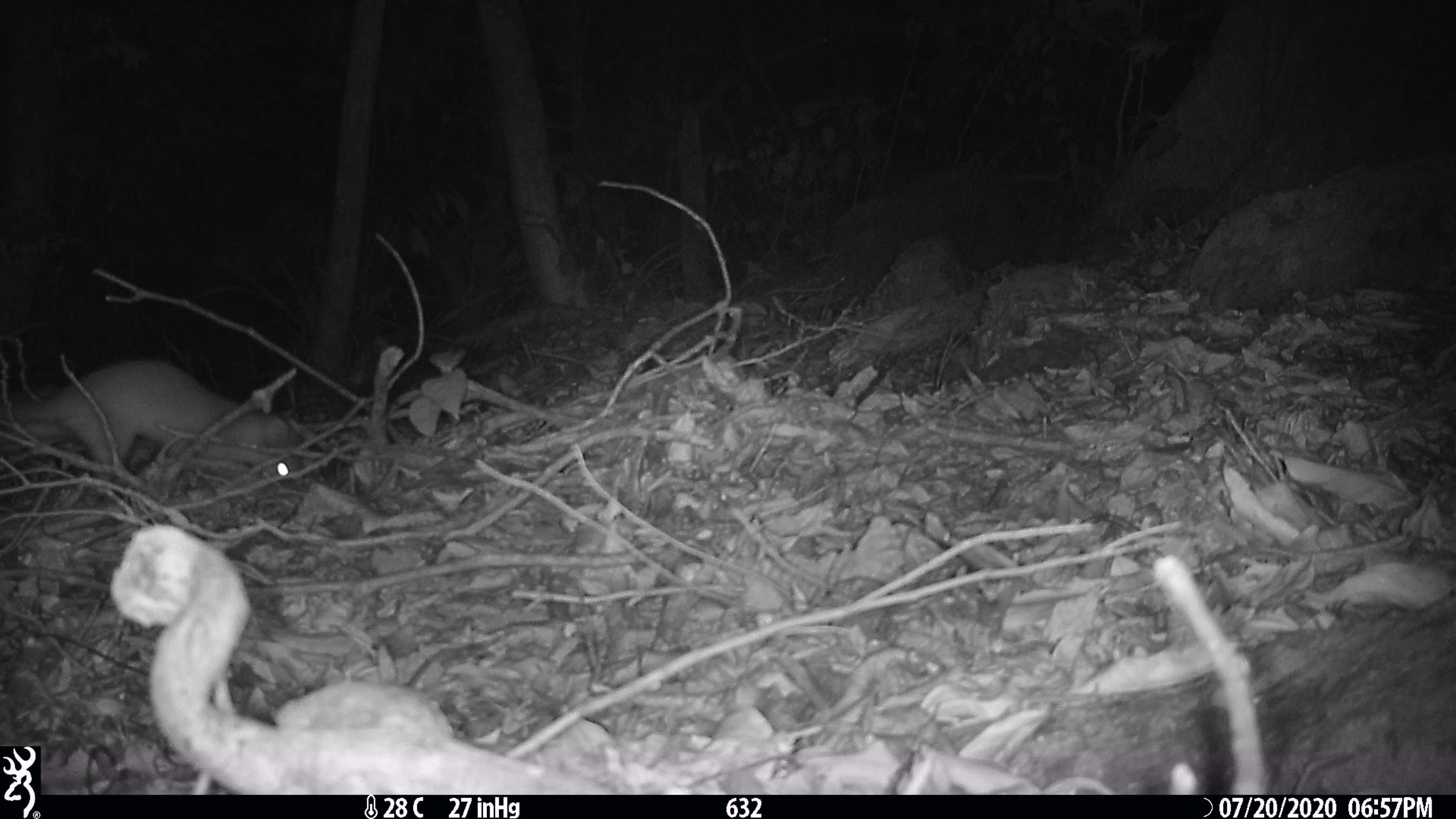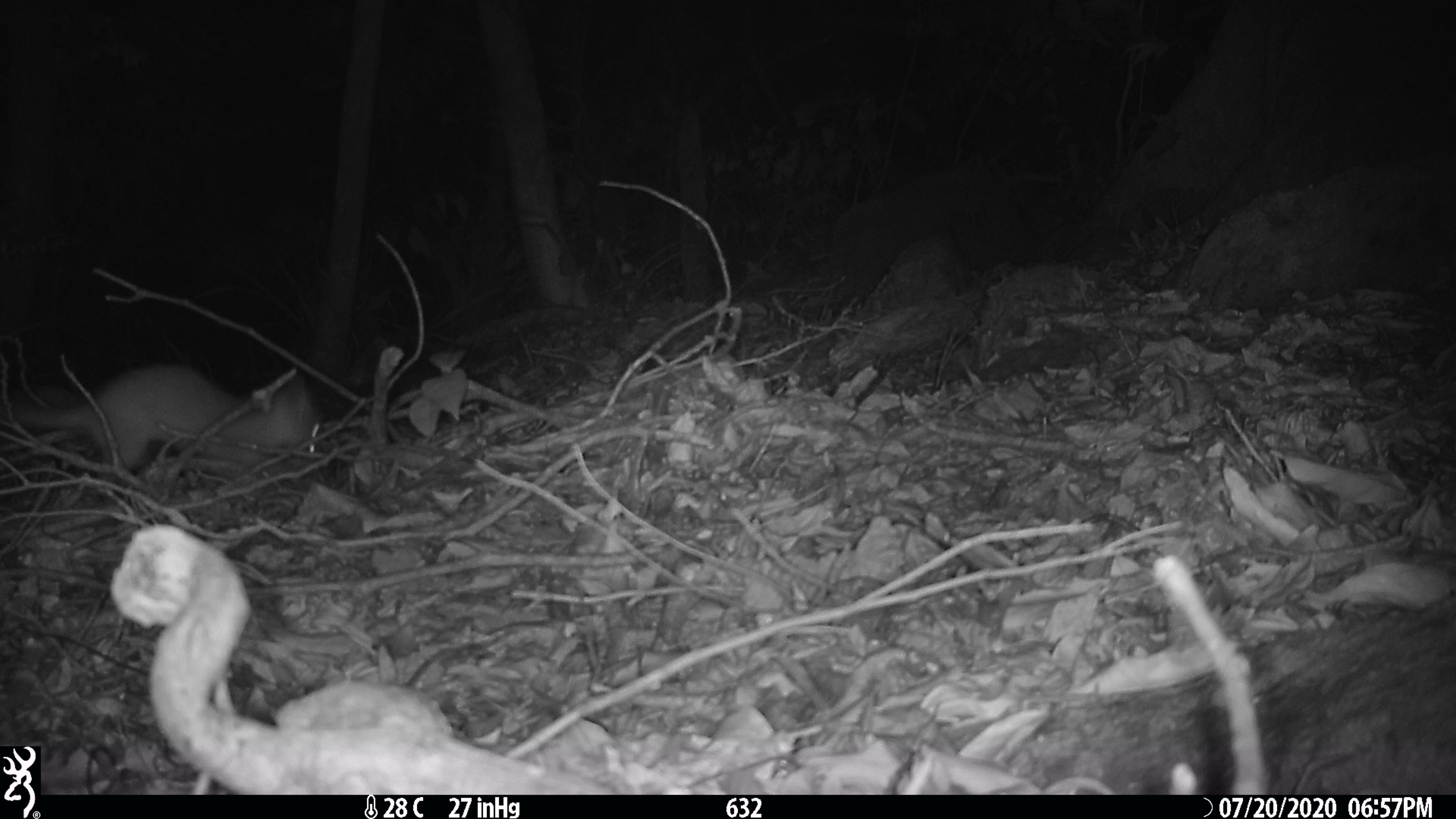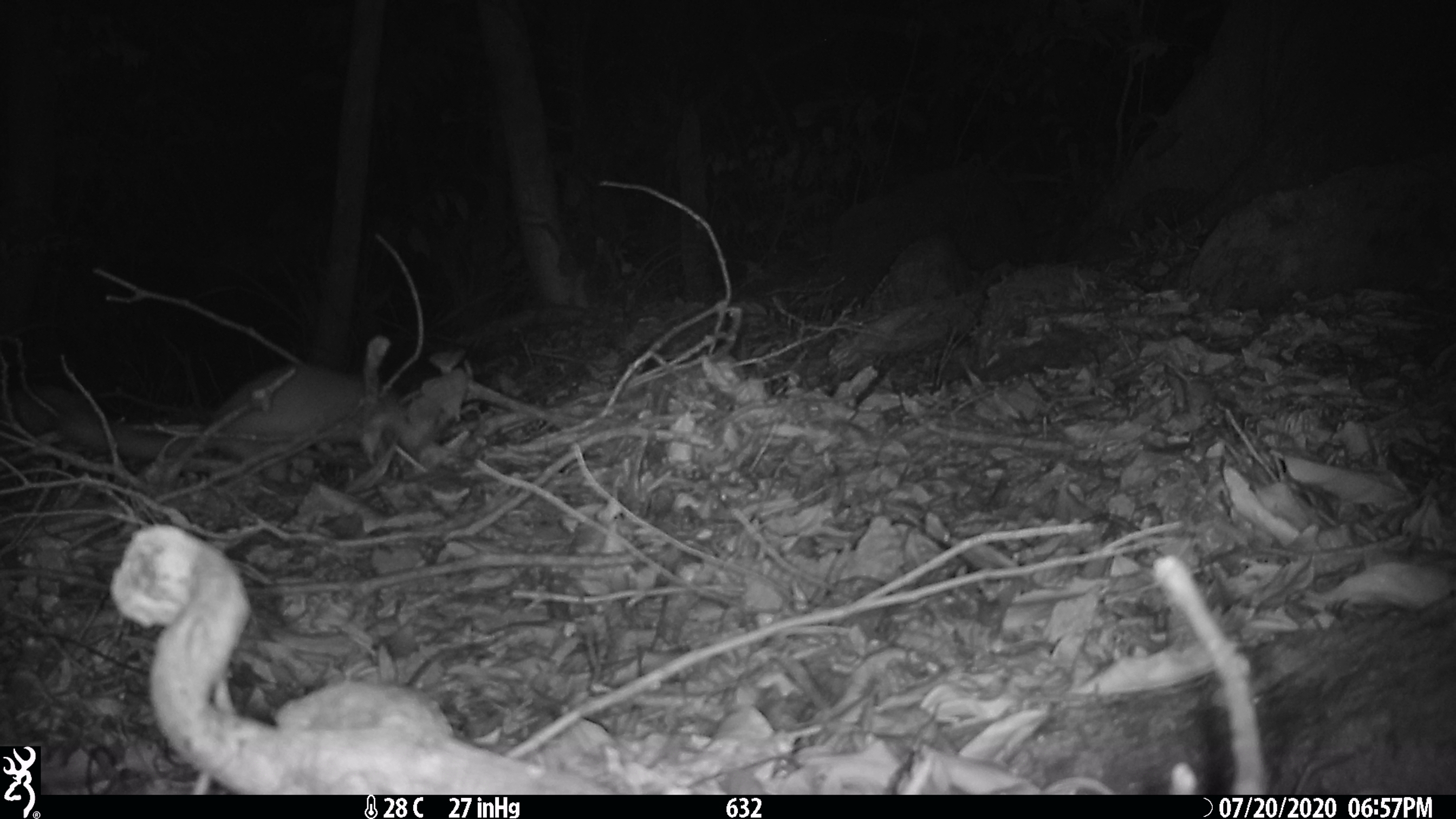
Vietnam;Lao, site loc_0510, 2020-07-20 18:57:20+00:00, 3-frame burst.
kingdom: Animalia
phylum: Chordata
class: Mammalia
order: Carnivora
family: Mustelidae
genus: Melogale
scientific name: Melogale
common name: ferret badger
Ferret badger (Melogale). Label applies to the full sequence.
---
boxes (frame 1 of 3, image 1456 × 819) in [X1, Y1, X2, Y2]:
ferret badger: [0, 356, 304, 495]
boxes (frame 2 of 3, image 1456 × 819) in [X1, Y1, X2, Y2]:
ferret badger: [0, 364, 321, 482]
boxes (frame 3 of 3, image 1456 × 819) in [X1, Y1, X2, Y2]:
ferret badger: [60, 361, 400, 486]